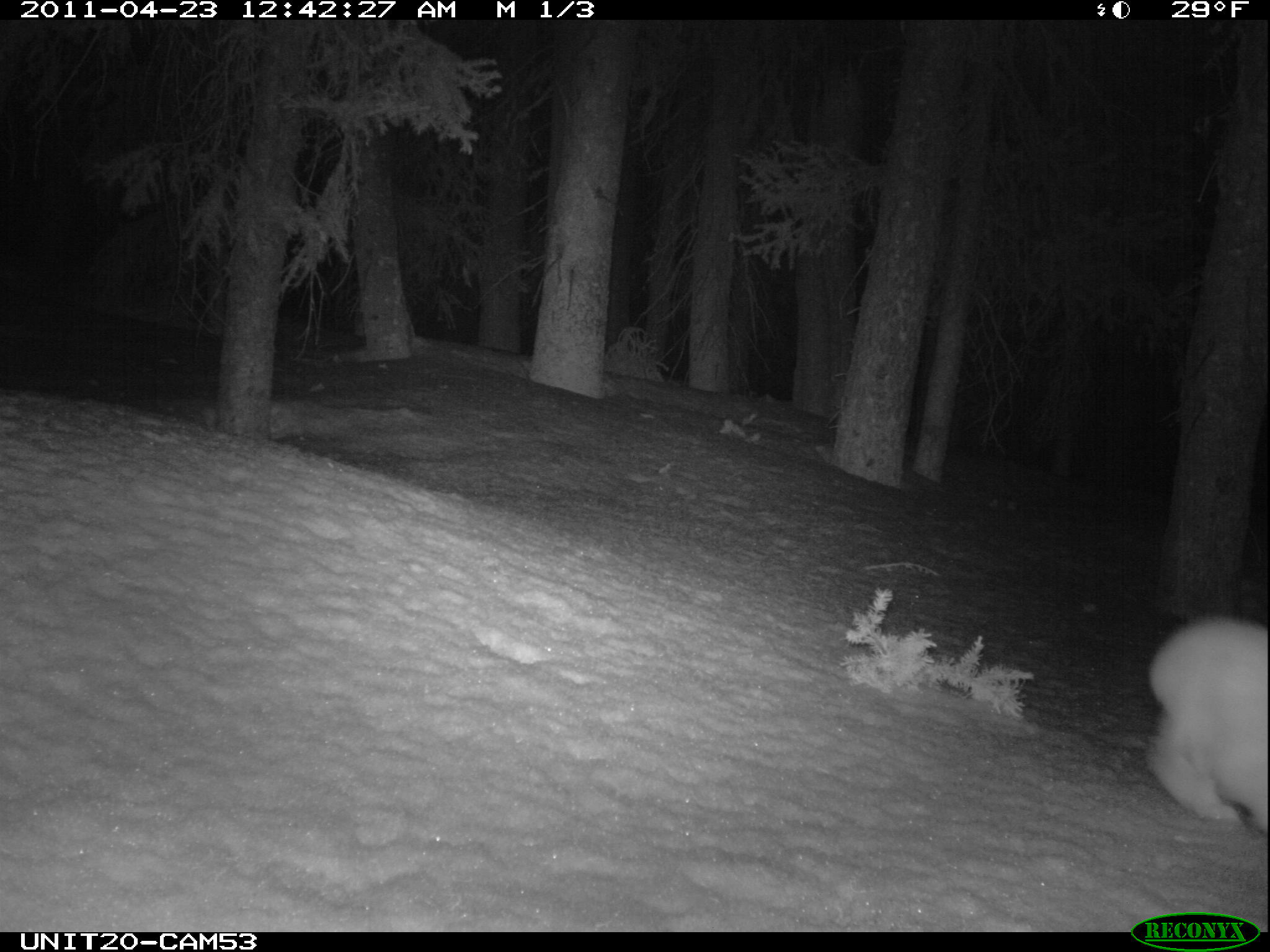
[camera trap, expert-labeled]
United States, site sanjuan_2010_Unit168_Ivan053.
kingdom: Animalia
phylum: Chordata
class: Mammalia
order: Lagomorpha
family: Leporidae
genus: Lepus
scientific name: Lepus americanus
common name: snowshoe hare